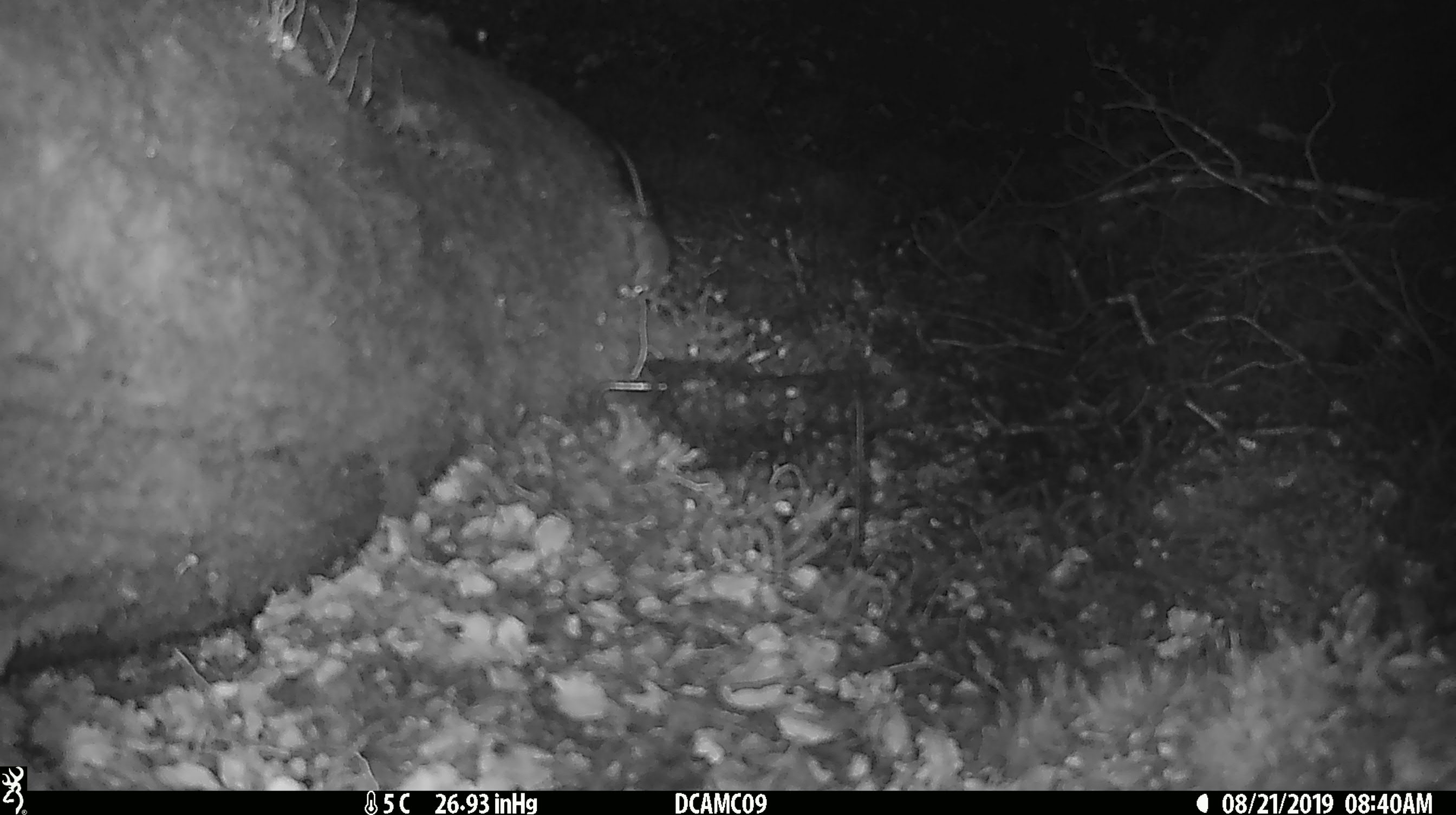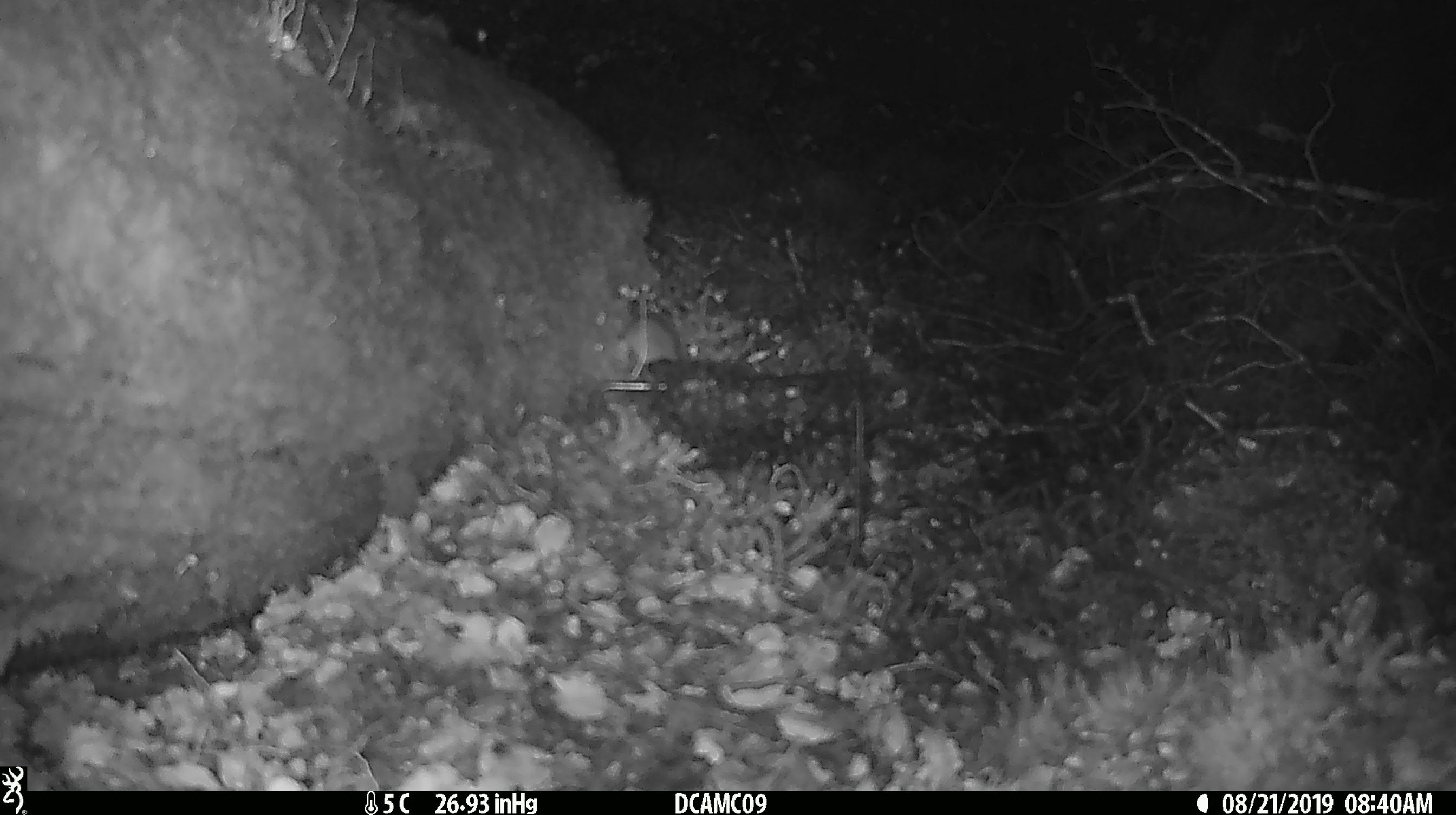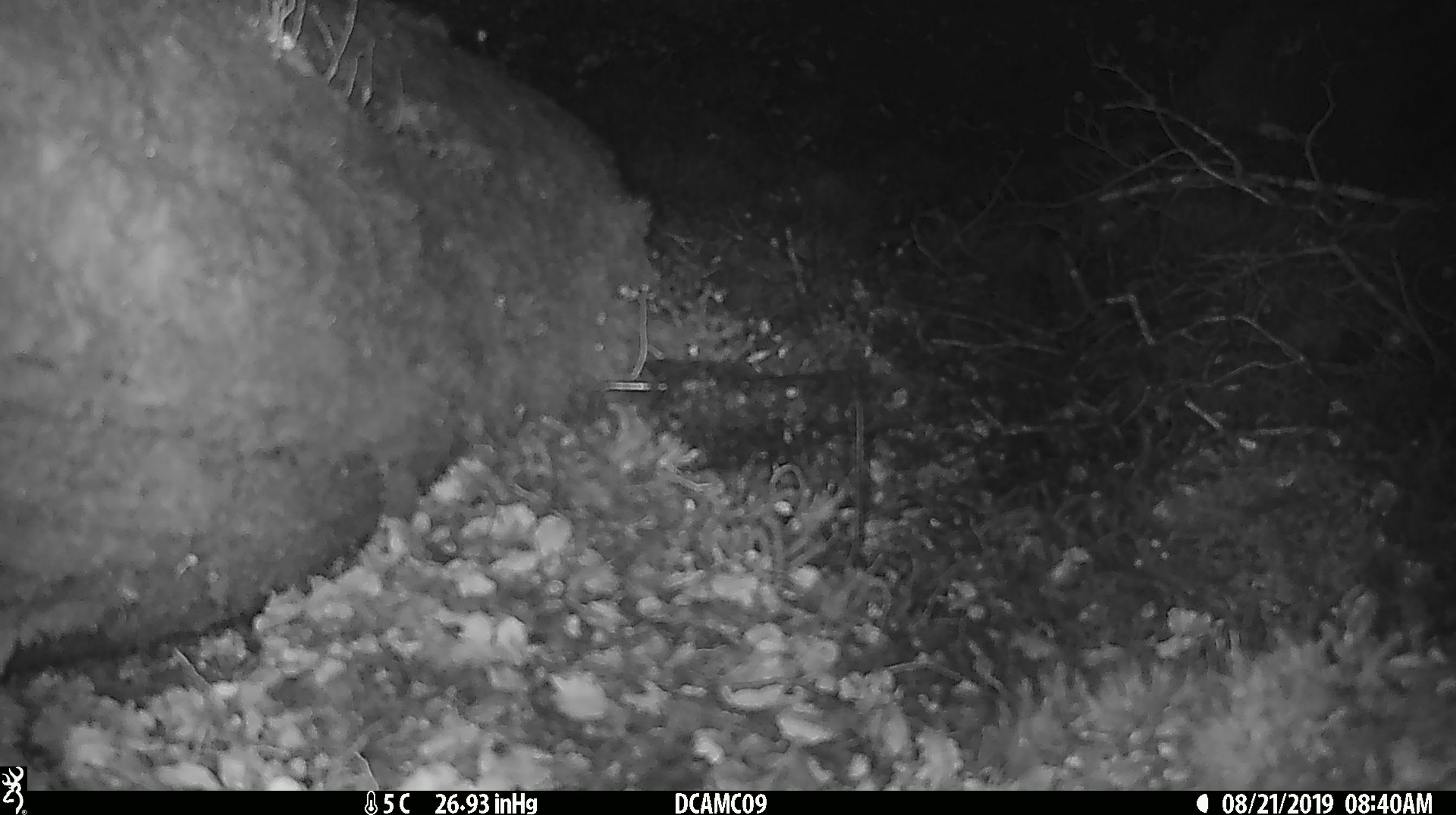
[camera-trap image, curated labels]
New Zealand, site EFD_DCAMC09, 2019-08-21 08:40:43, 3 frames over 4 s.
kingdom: Animalia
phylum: Chordata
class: Mammalia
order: Rodentia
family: Muridae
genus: Mus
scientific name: Mus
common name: mouse